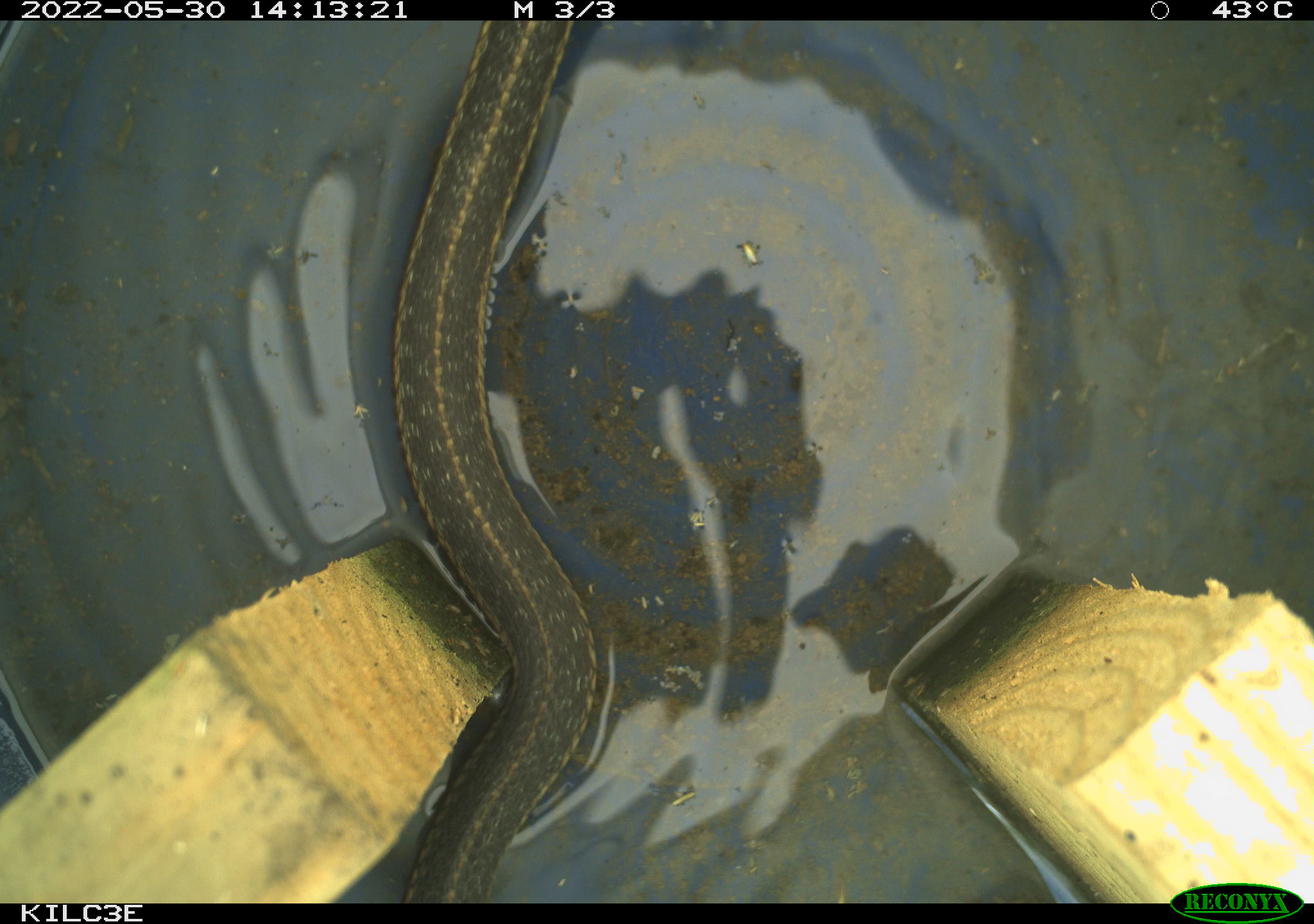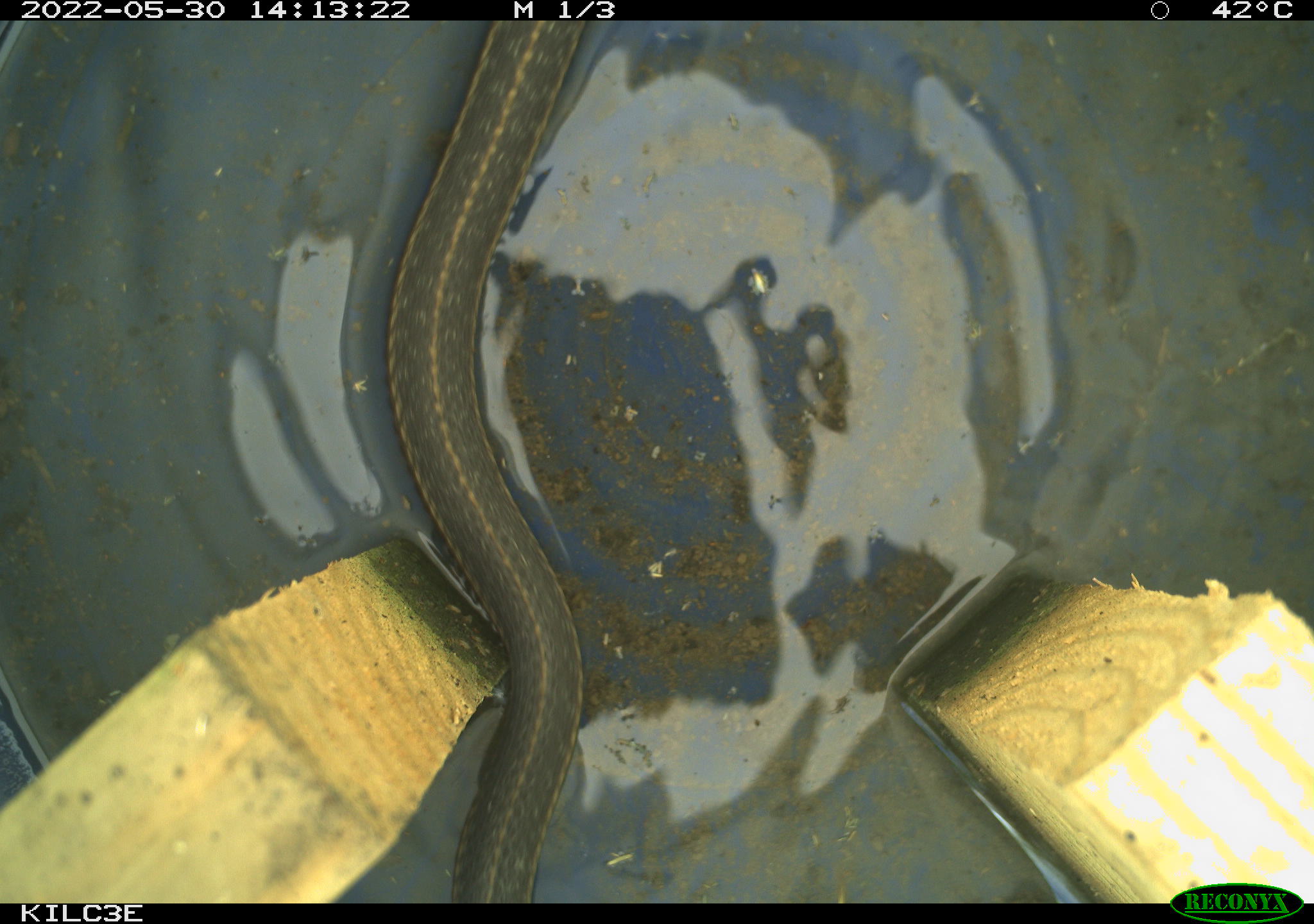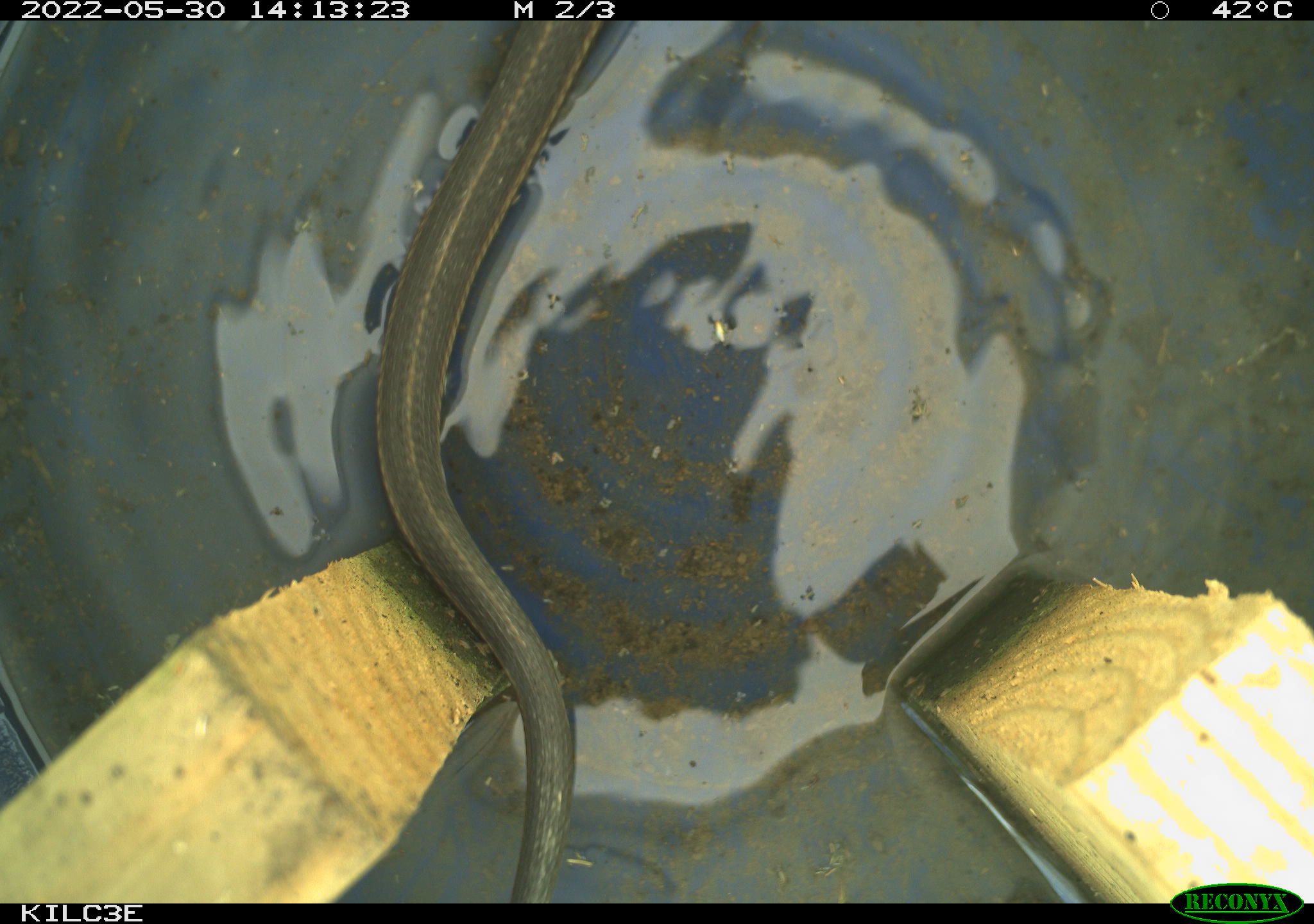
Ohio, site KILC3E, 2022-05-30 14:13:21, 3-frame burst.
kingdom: Animalia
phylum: Chordata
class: Reptilia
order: Squamata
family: Colubridae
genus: Thamnophis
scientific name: Thamnophis sirtalis sirtalis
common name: eastern gartersnake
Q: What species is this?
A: Eastern gartersnake (Thamnophis sirtalis sirtalis).